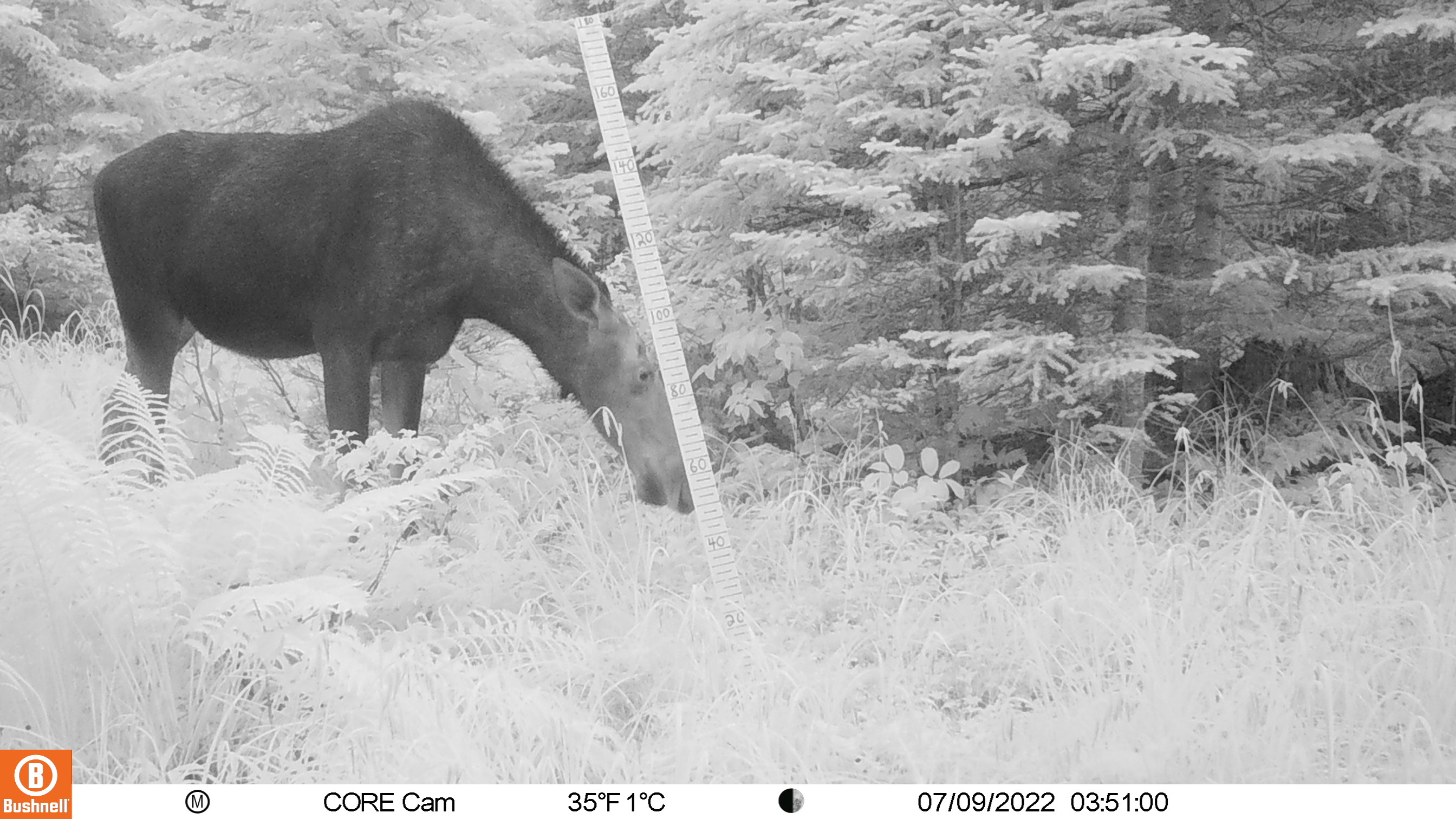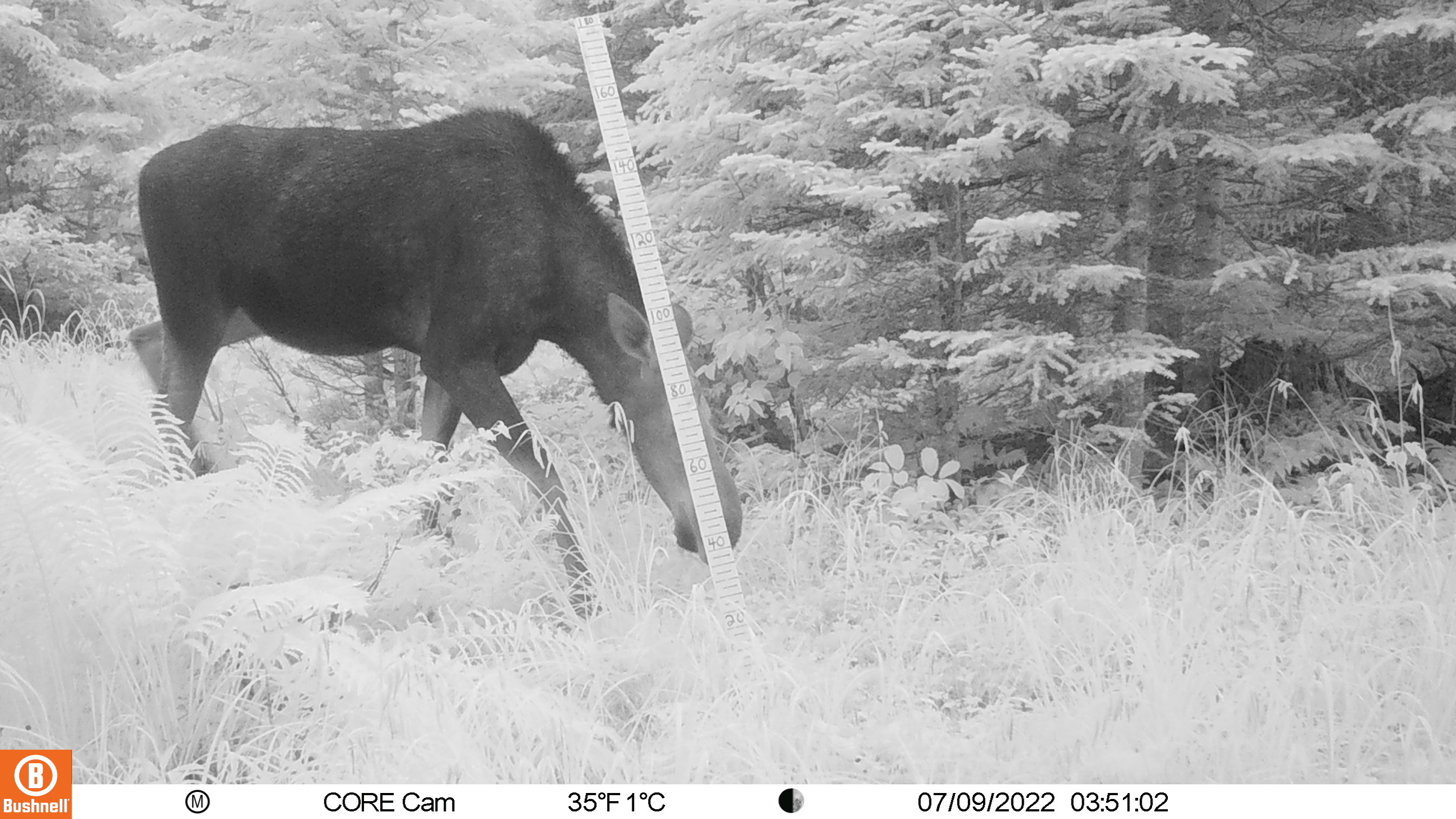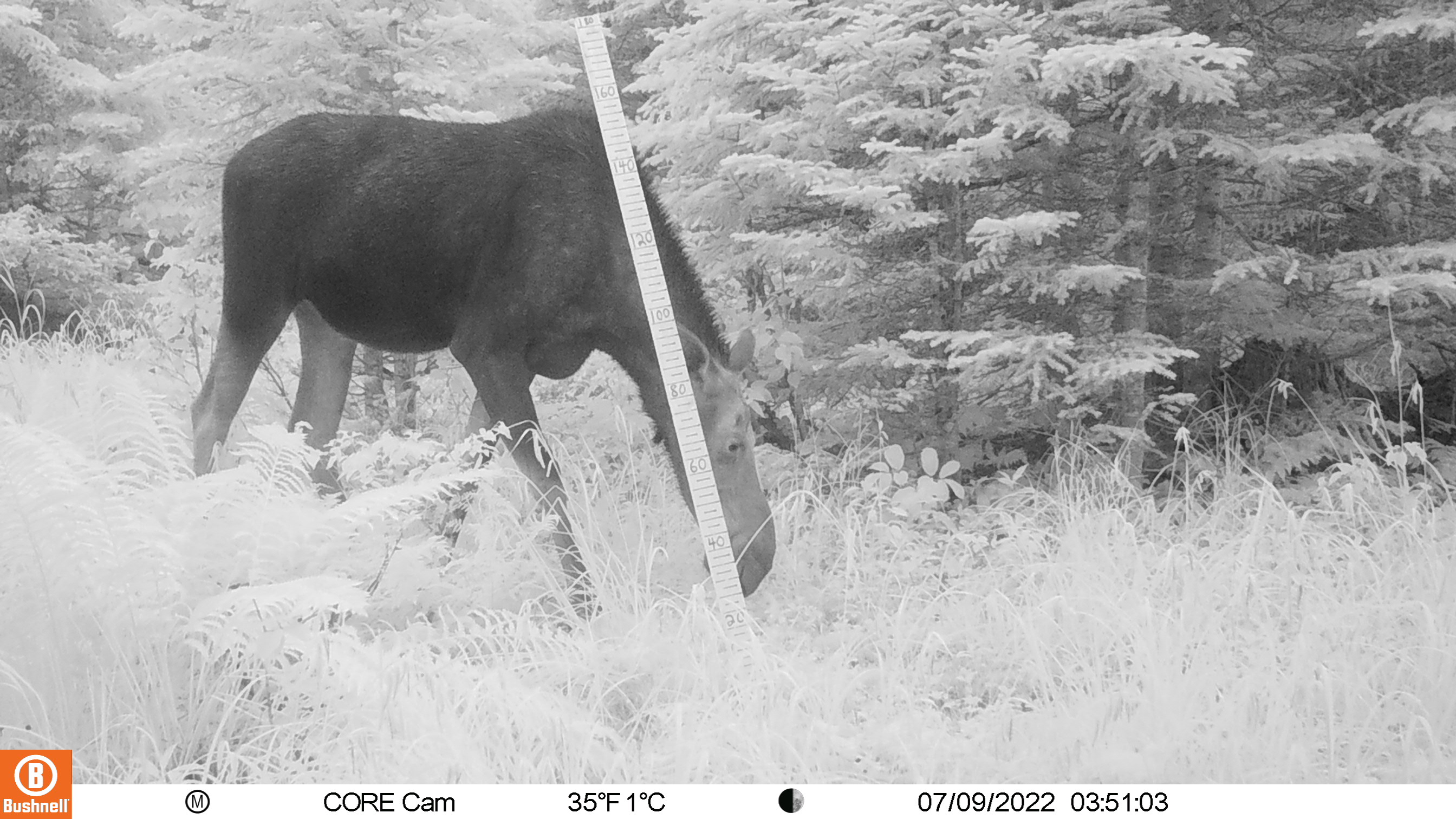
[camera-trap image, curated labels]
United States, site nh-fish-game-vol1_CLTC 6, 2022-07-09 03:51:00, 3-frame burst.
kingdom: Animalia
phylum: Chordata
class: Mammalia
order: Artiodactyla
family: Cervidae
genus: Alces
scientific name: Alces alces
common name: moose